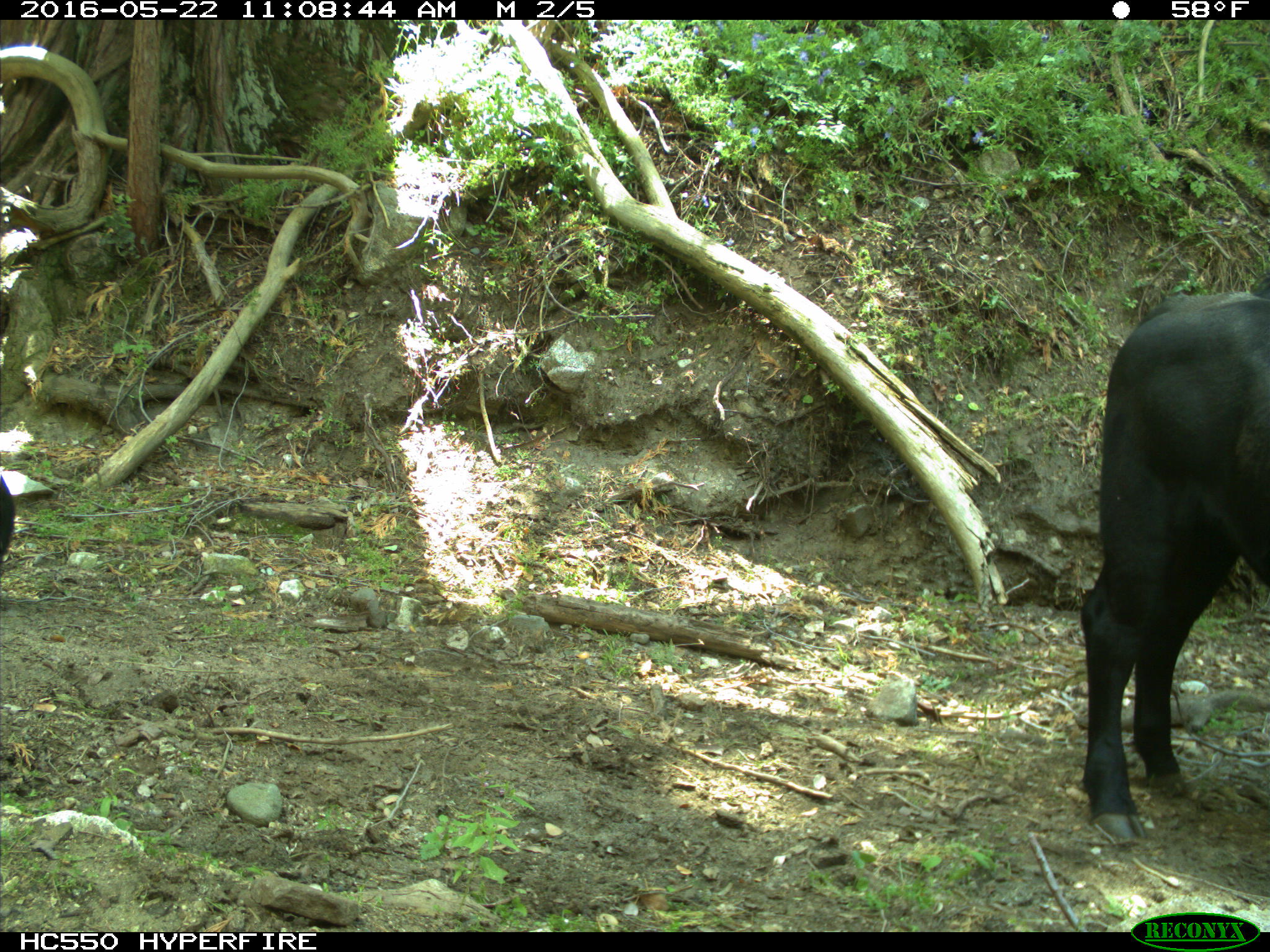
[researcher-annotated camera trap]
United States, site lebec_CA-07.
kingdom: Animalia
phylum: Chordata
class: Mammalia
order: Artiodactyla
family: Bovidae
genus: Bos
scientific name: Bos taurus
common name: domestic cow